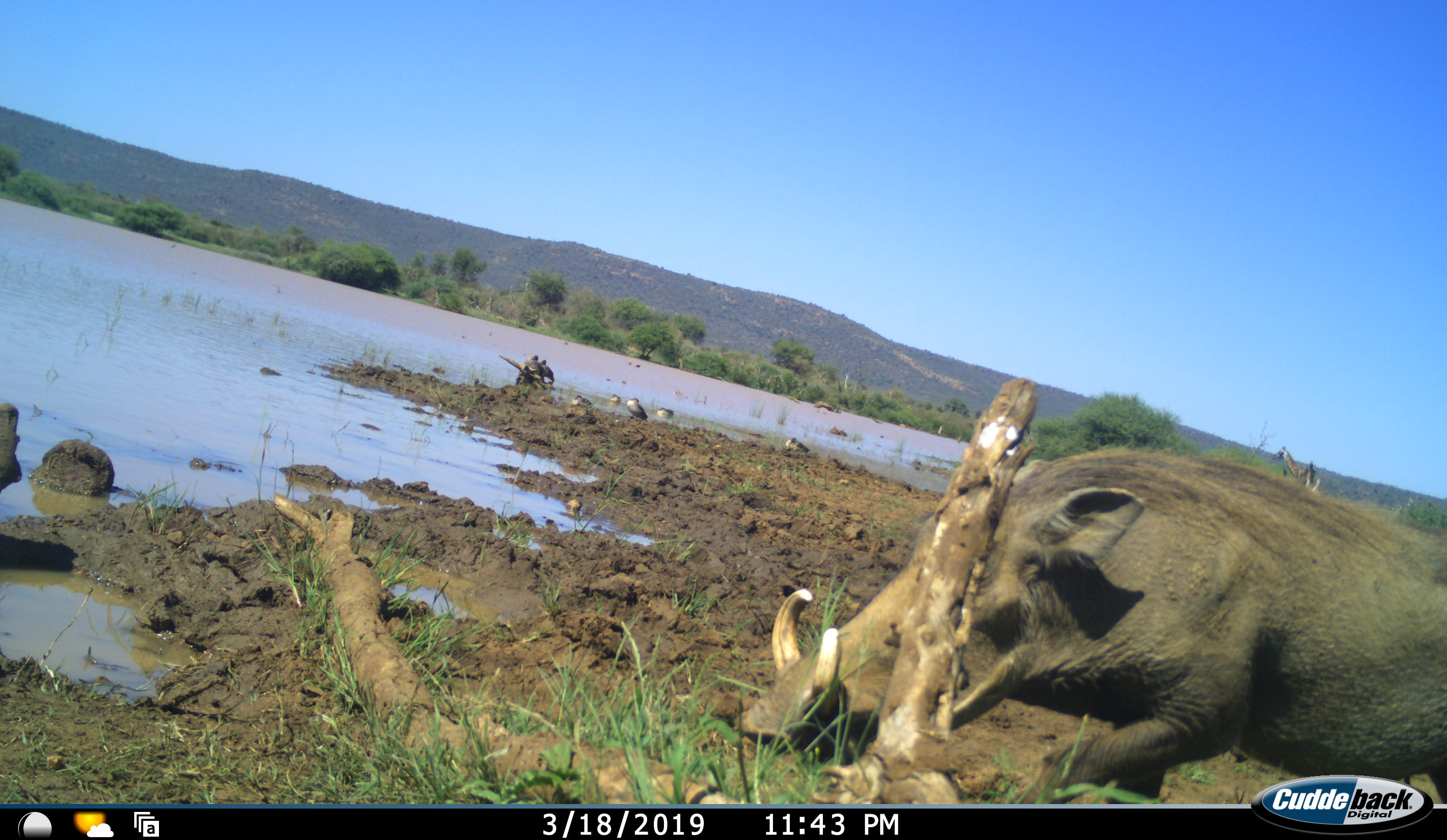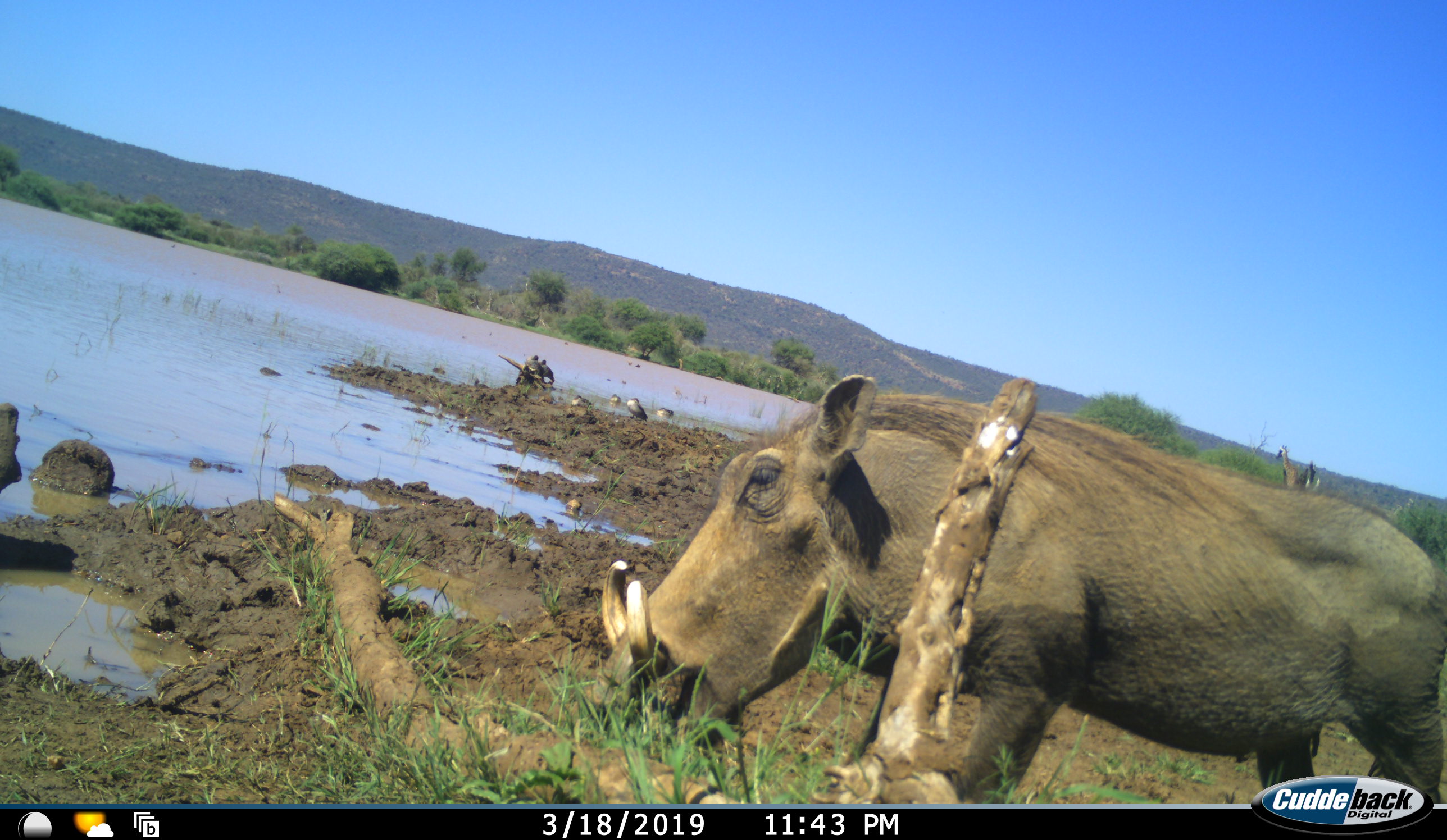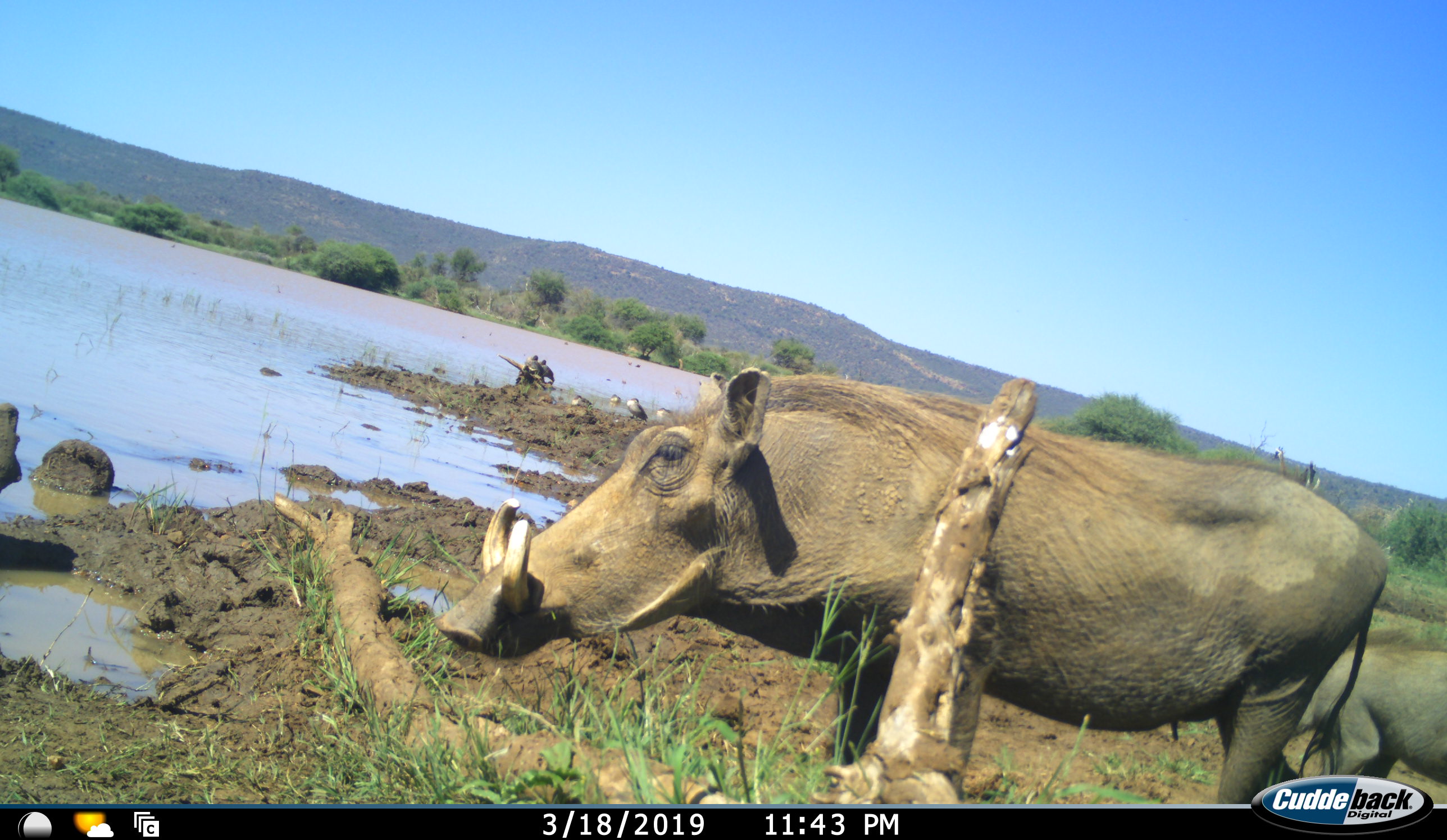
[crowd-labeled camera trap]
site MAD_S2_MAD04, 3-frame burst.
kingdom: Animalia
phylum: Chordata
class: Mammalia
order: Artiodactyla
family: Suidae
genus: Phacochoerus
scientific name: Phacochoerus africanus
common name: warthog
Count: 2.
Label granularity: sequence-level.